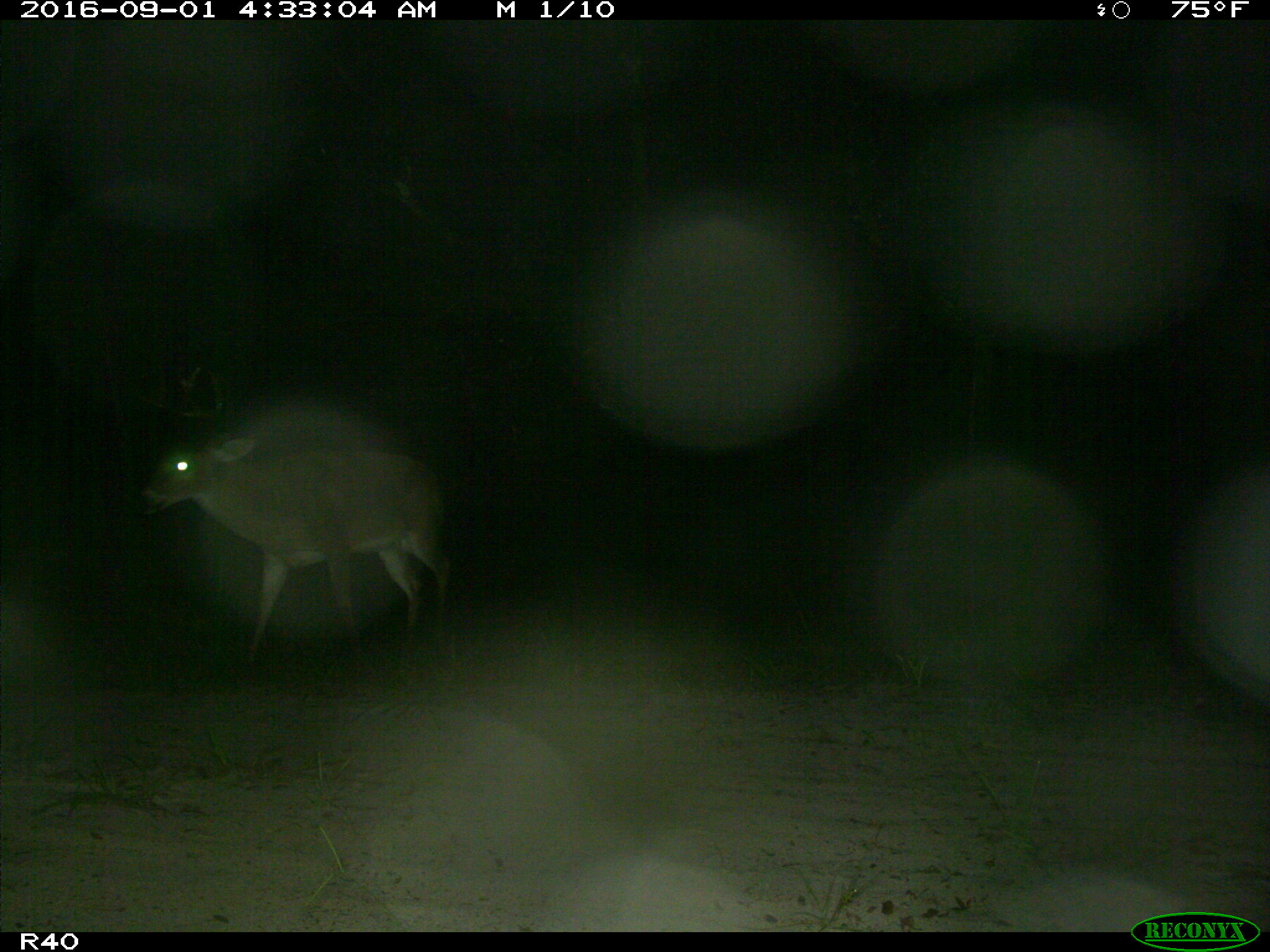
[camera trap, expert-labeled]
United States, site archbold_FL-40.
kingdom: Animalia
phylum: Chordata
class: Mammalia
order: Artiodactyla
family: Cervidae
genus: Odocoileus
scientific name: Odocoileus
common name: deer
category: unidentified deer